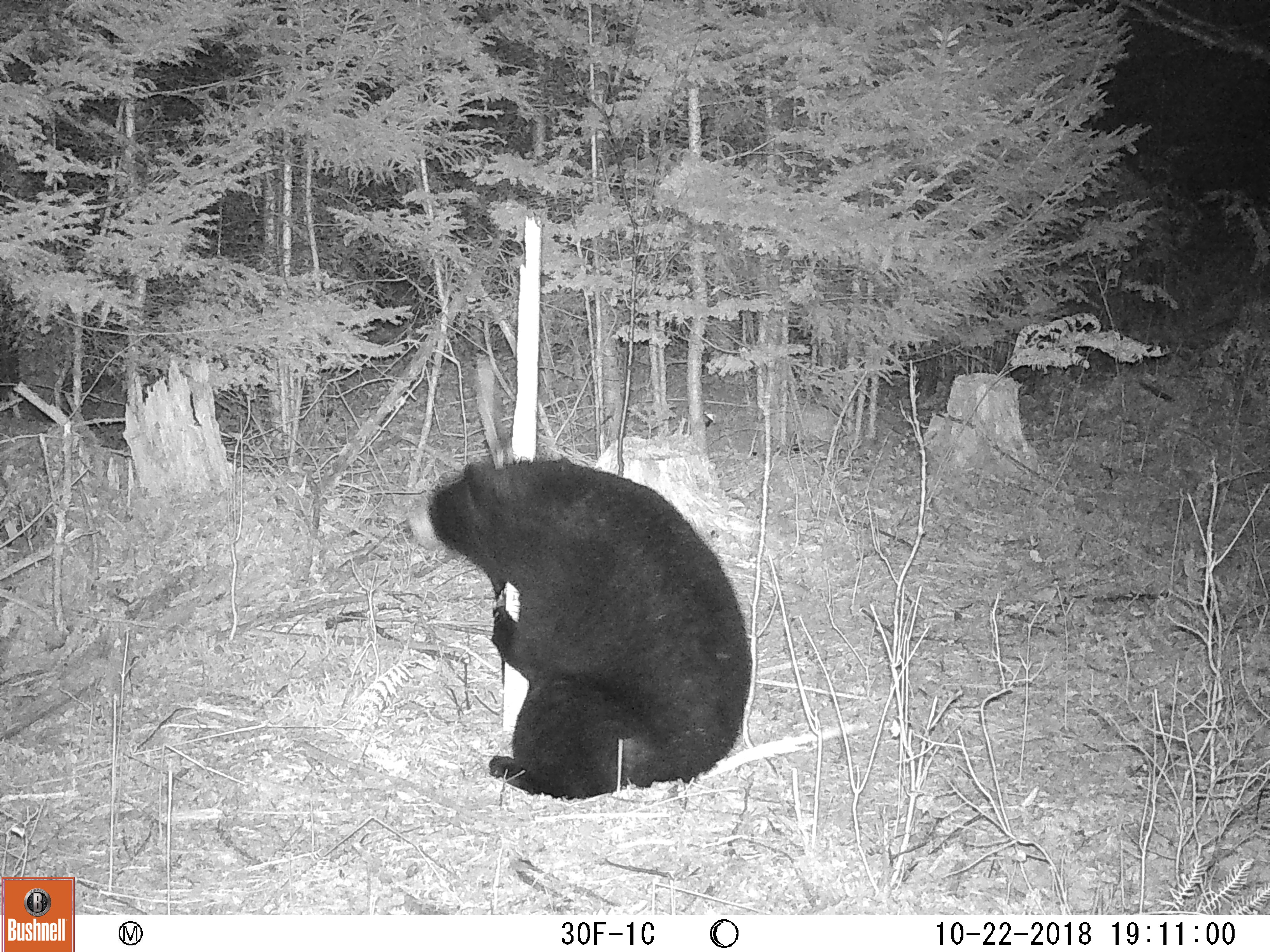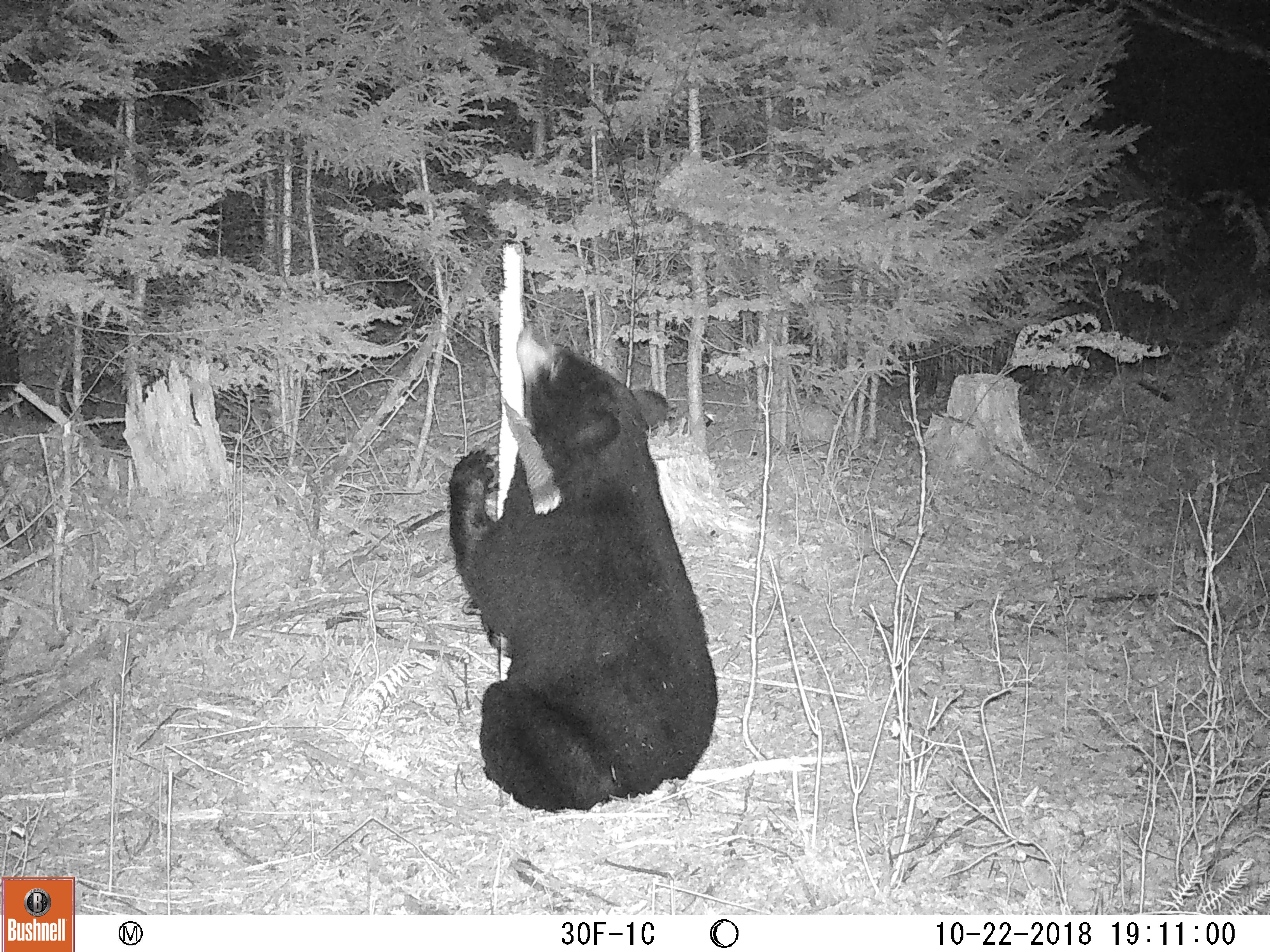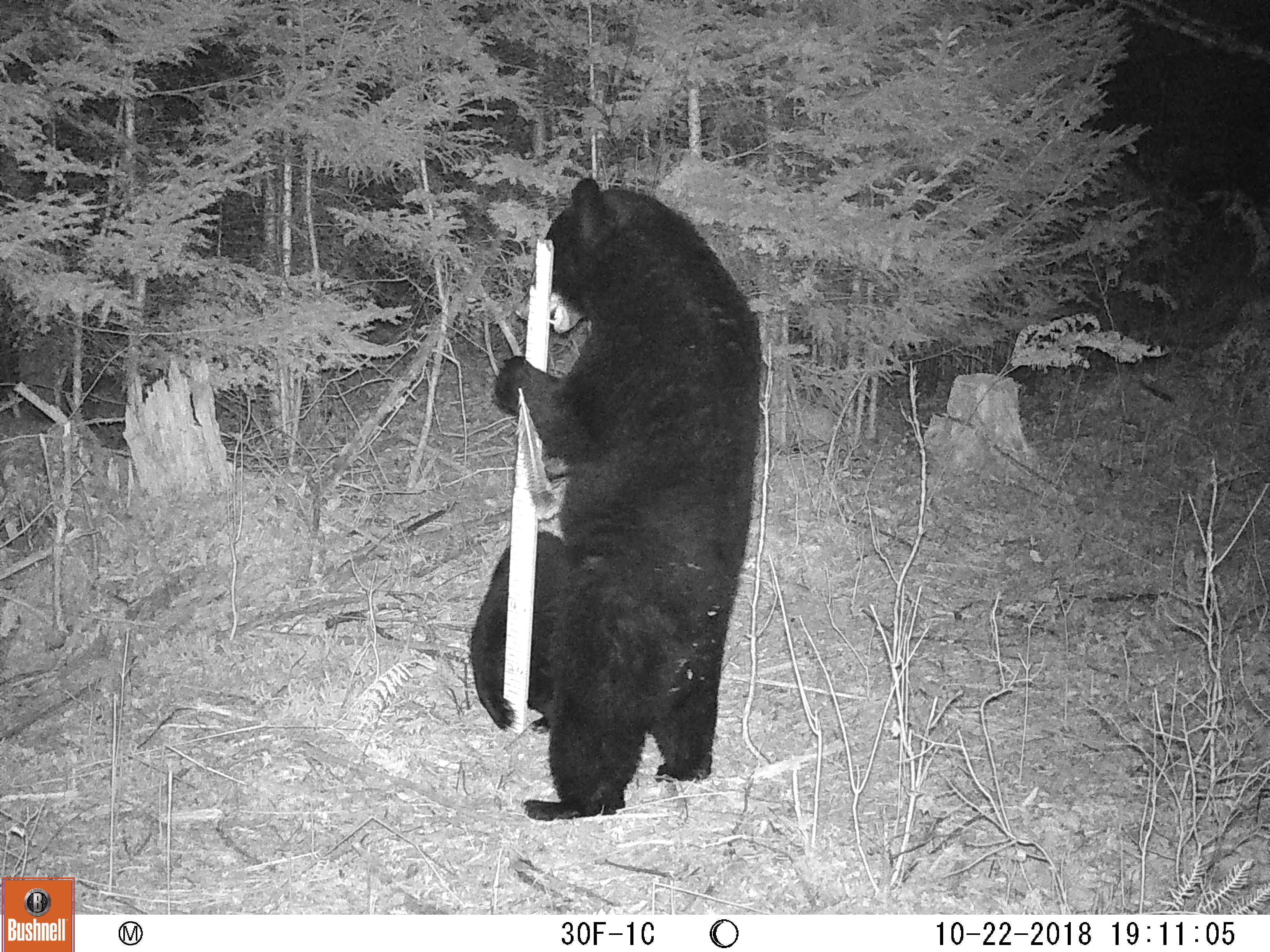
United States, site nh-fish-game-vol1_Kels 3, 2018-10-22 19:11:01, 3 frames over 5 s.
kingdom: Animalia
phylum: Chordata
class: Mammalia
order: Carnivora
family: Ursidae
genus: Ursus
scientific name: Ursus americanus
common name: black bear